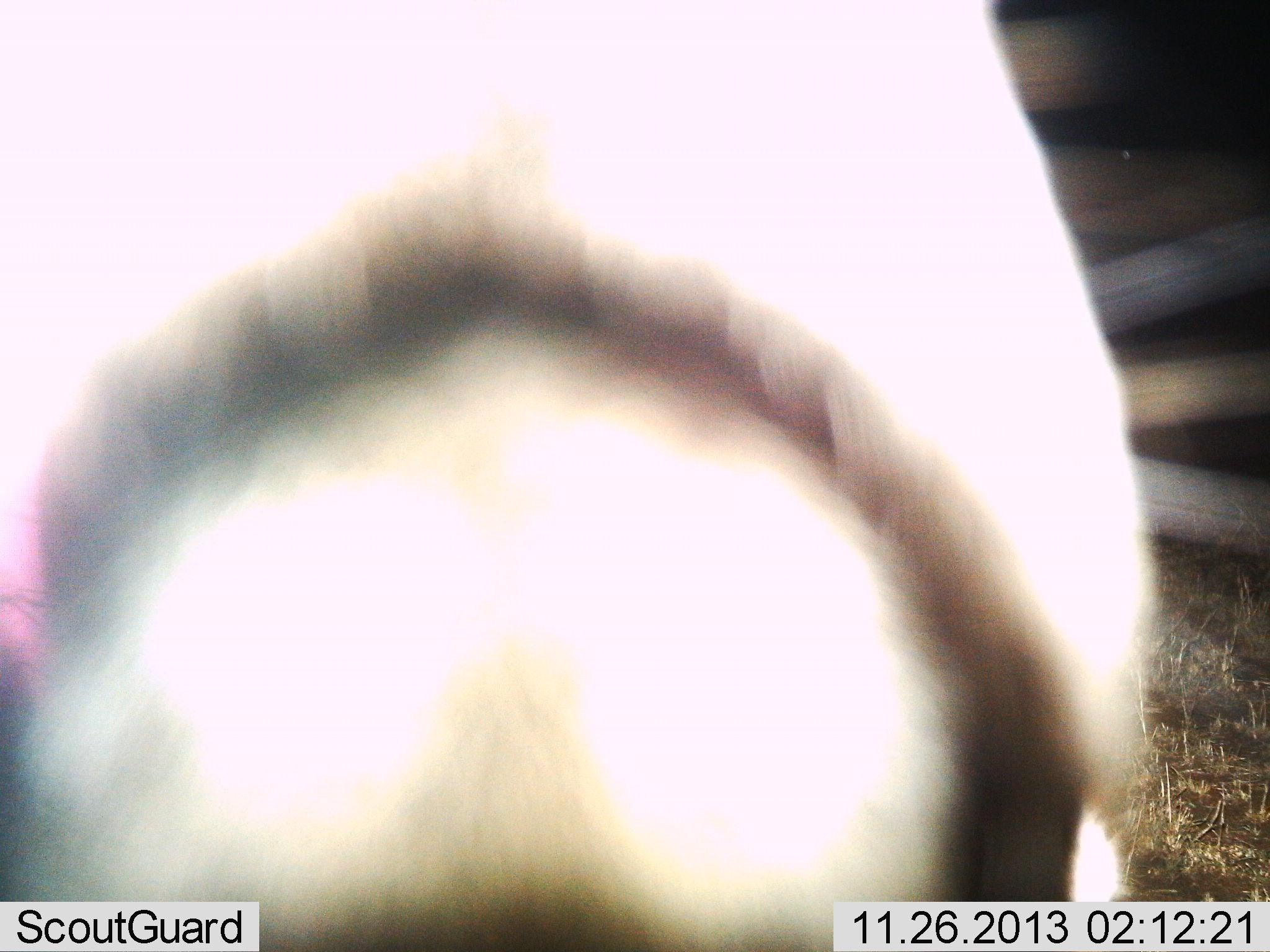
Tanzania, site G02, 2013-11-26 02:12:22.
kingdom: Animalia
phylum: Chordata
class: Mammalia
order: Perissodactyla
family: Equidae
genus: Equus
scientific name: Equus quagga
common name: plains zebra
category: zebra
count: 1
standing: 100%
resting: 0%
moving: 0%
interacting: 0%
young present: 0%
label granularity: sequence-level